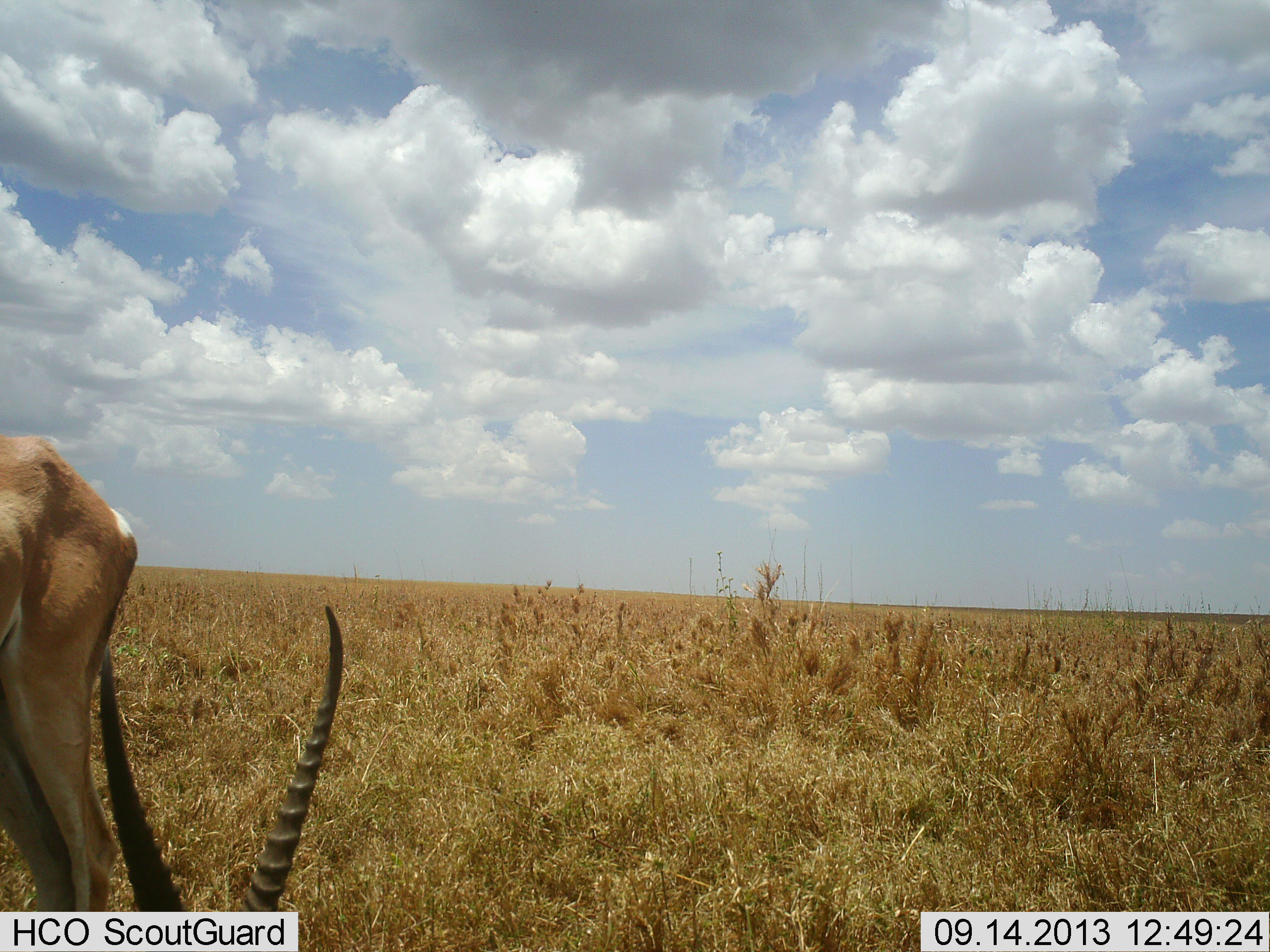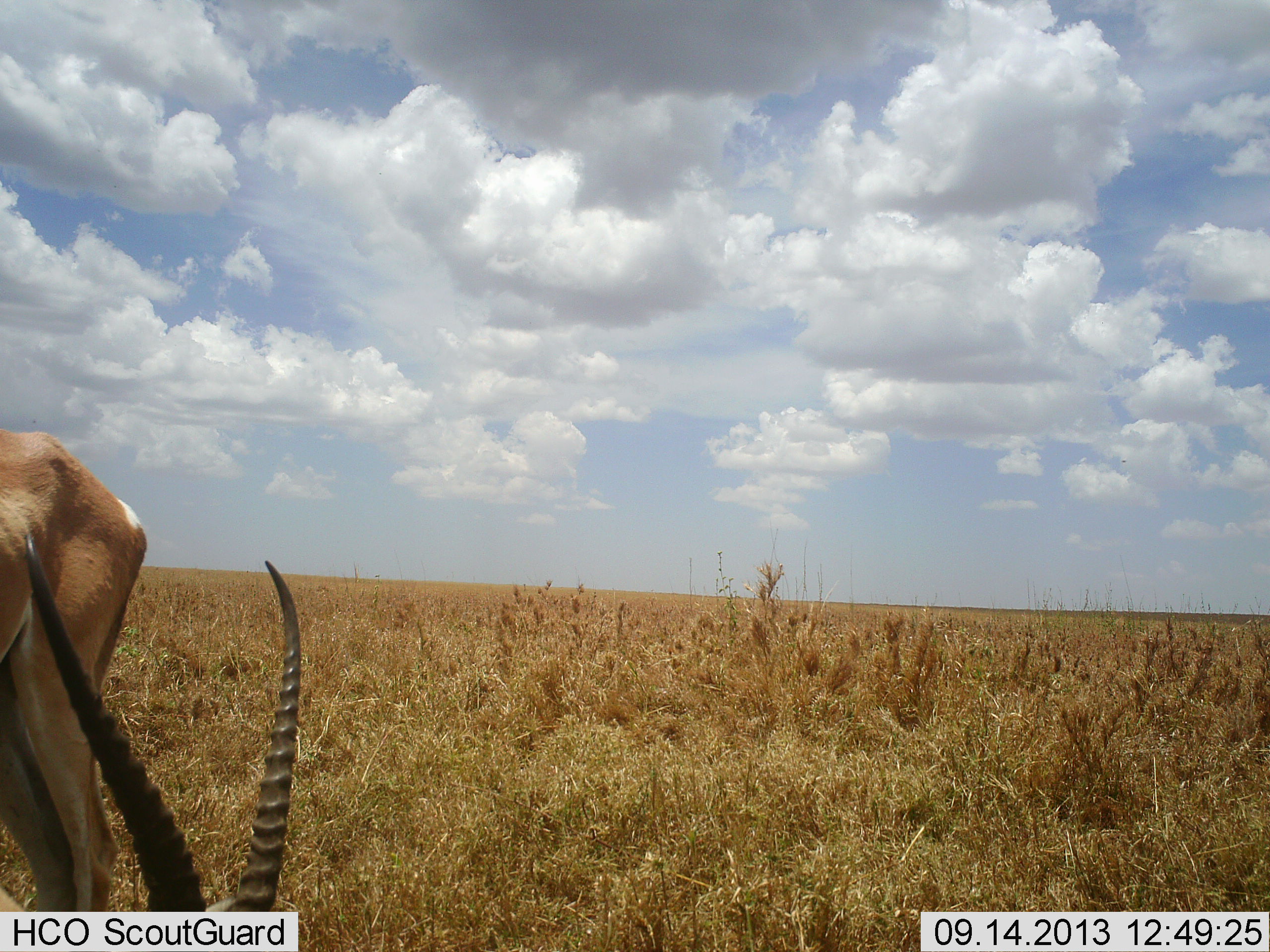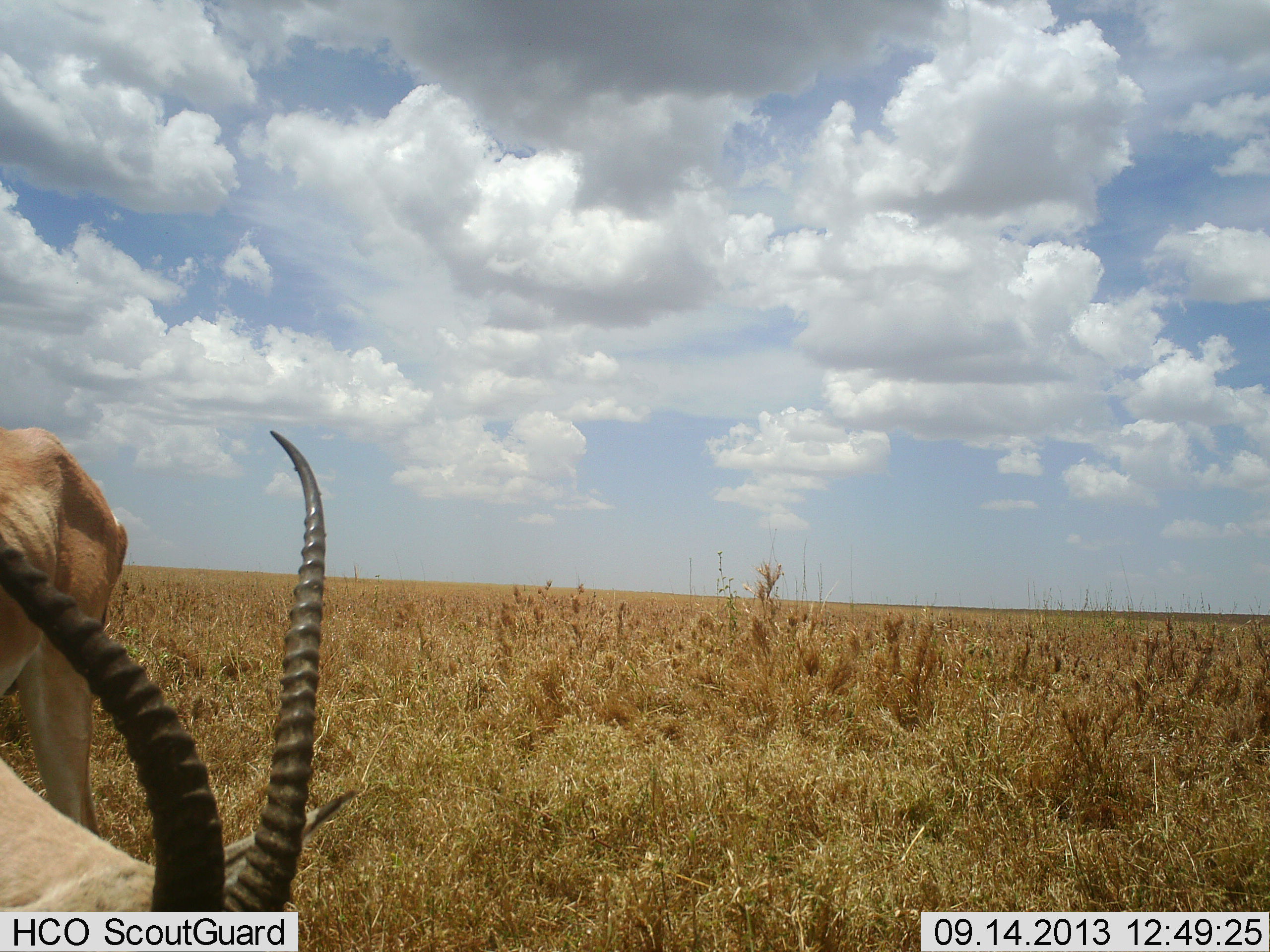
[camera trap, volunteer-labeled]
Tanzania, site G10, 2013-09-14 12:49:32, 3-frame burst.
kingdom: Animalia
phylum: Chordata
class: Mammalia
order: Artiodactyla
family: Bovidae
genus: Nanger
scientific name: Nanger granti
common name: grant's gazelle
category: gazellegrants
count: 1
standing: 20%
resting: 0%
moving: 10%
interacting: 0%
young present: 0%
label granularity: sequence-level